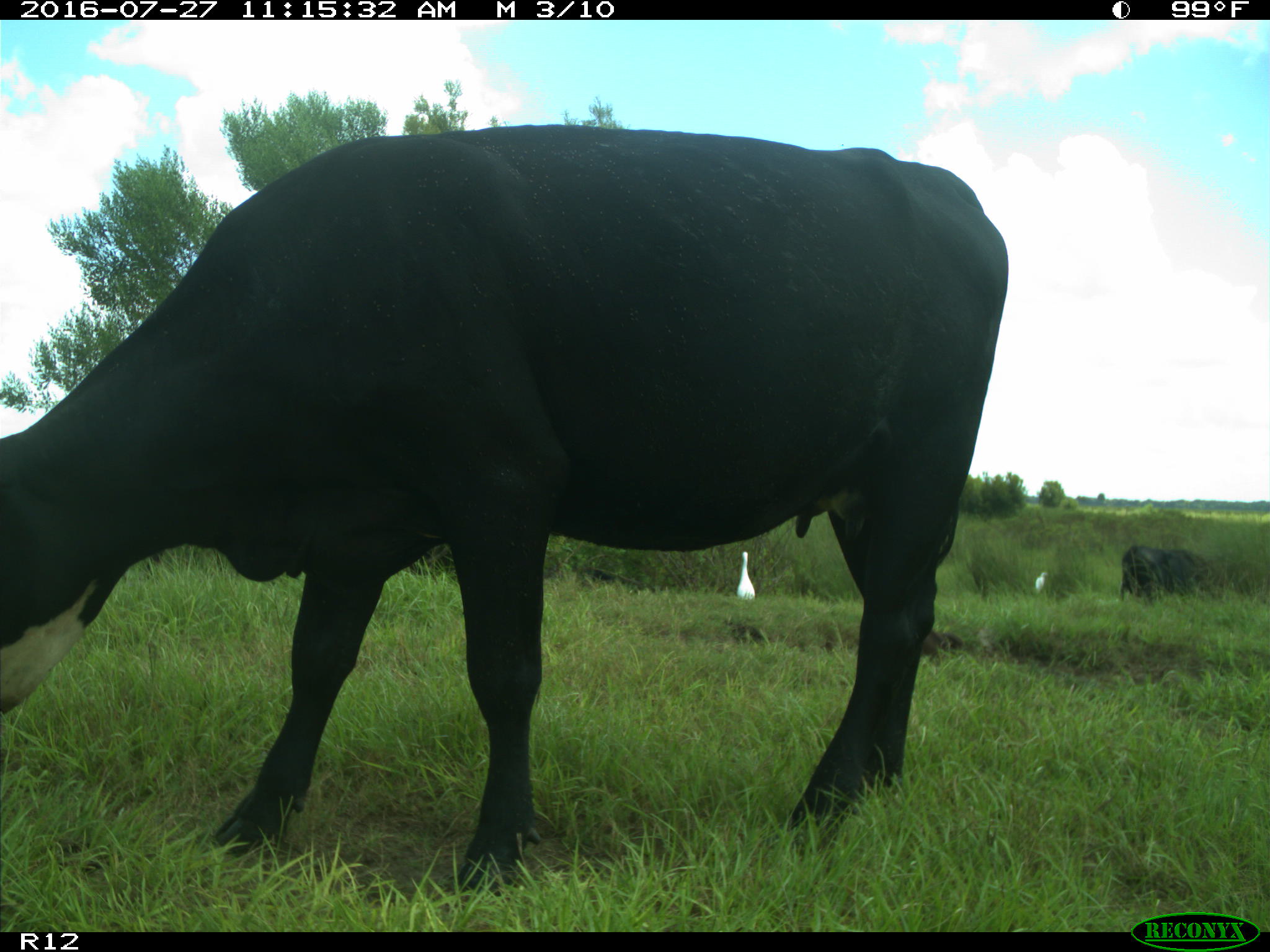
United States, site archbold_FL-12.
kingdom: Animalia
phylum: Chordata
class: Mammalia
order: Artiodactyla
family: Bovidae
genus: Bos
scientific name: Bos taurus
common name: domestic cow